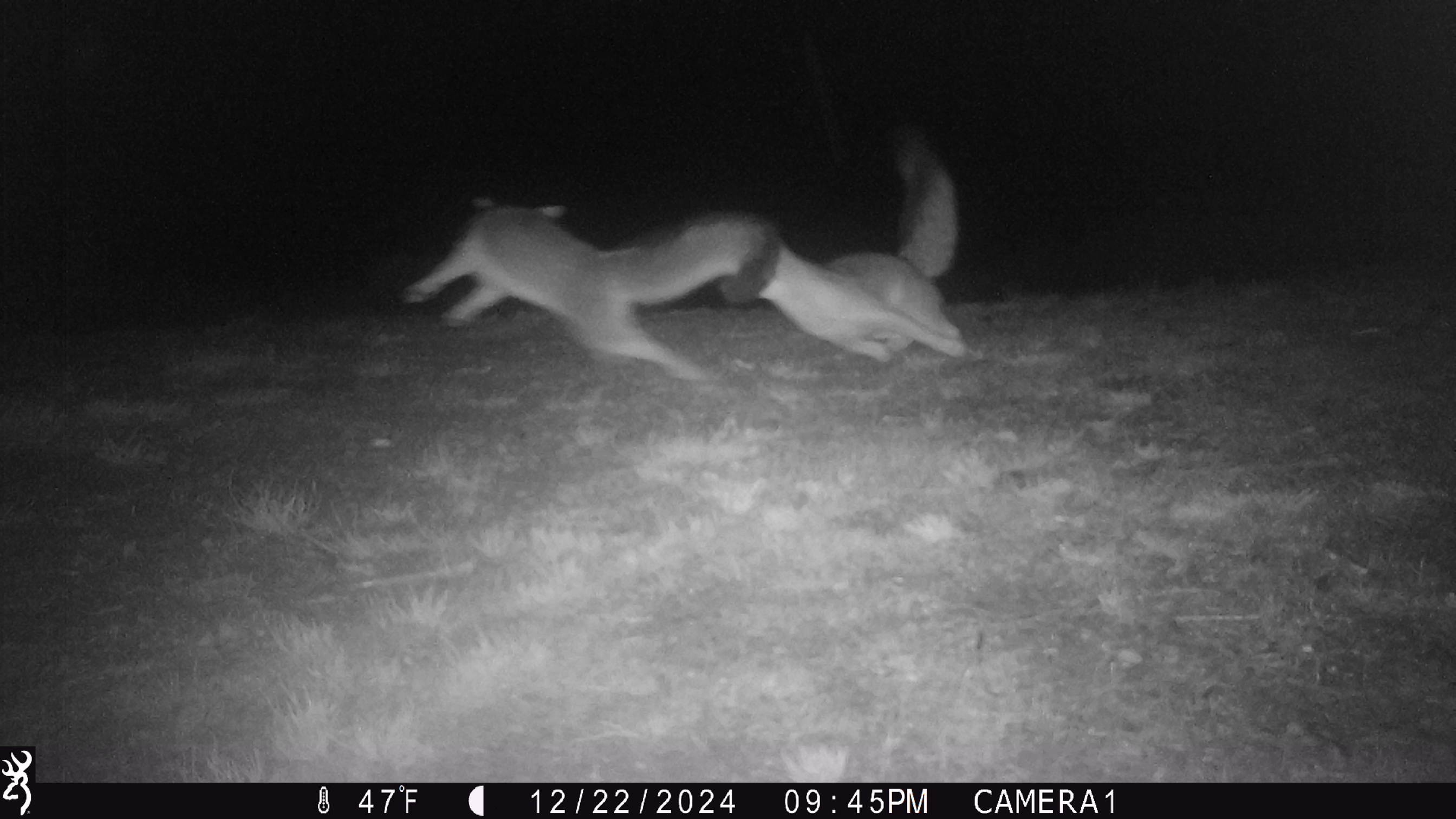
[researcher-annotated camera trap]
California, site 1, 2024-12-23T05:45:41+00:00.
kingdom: Animalia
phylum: Chordata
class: Mammalia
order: Carnivora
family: Canidae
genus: Urocyon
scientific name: Urocyon cinereoargenteus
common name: gray fox